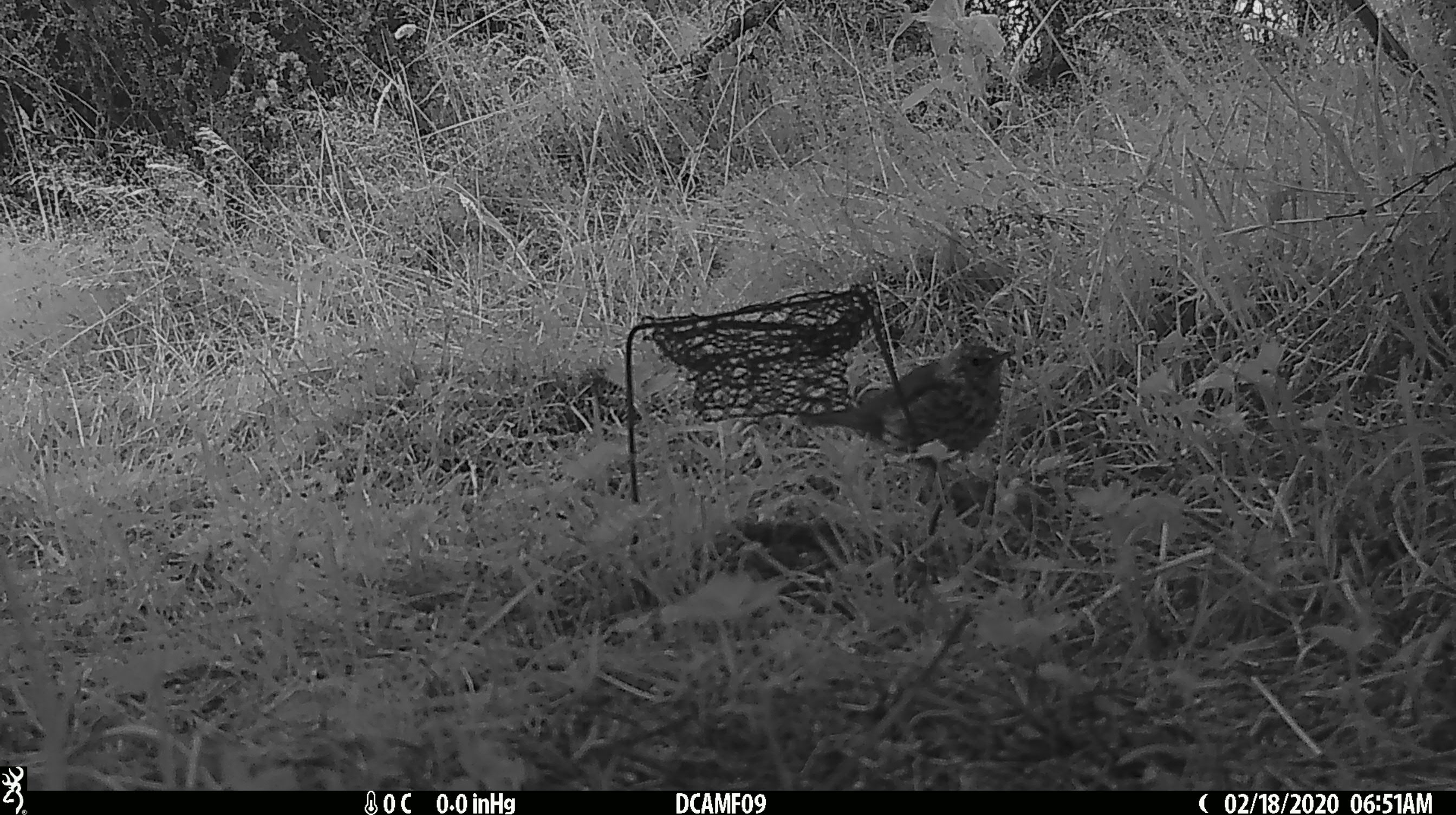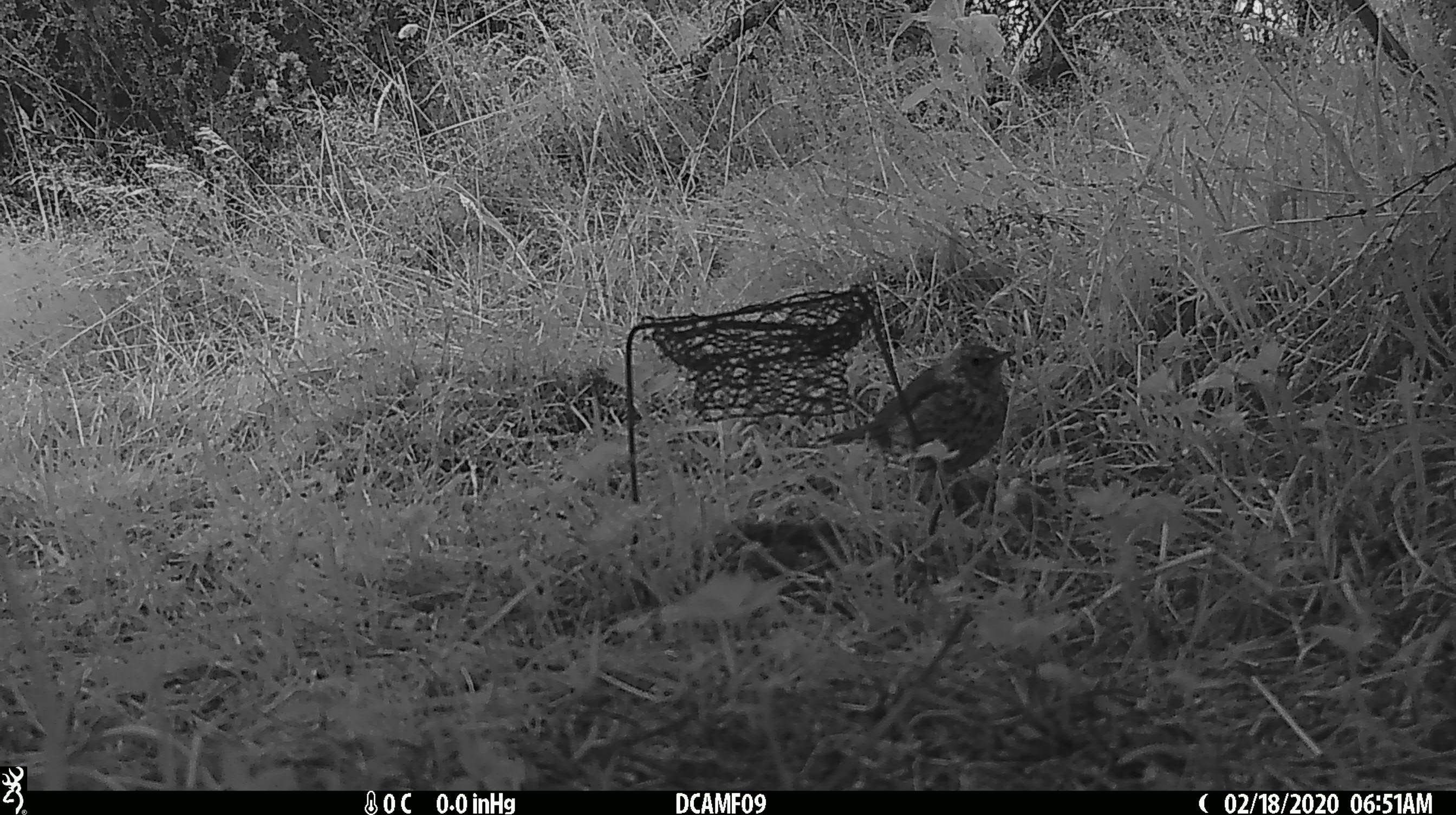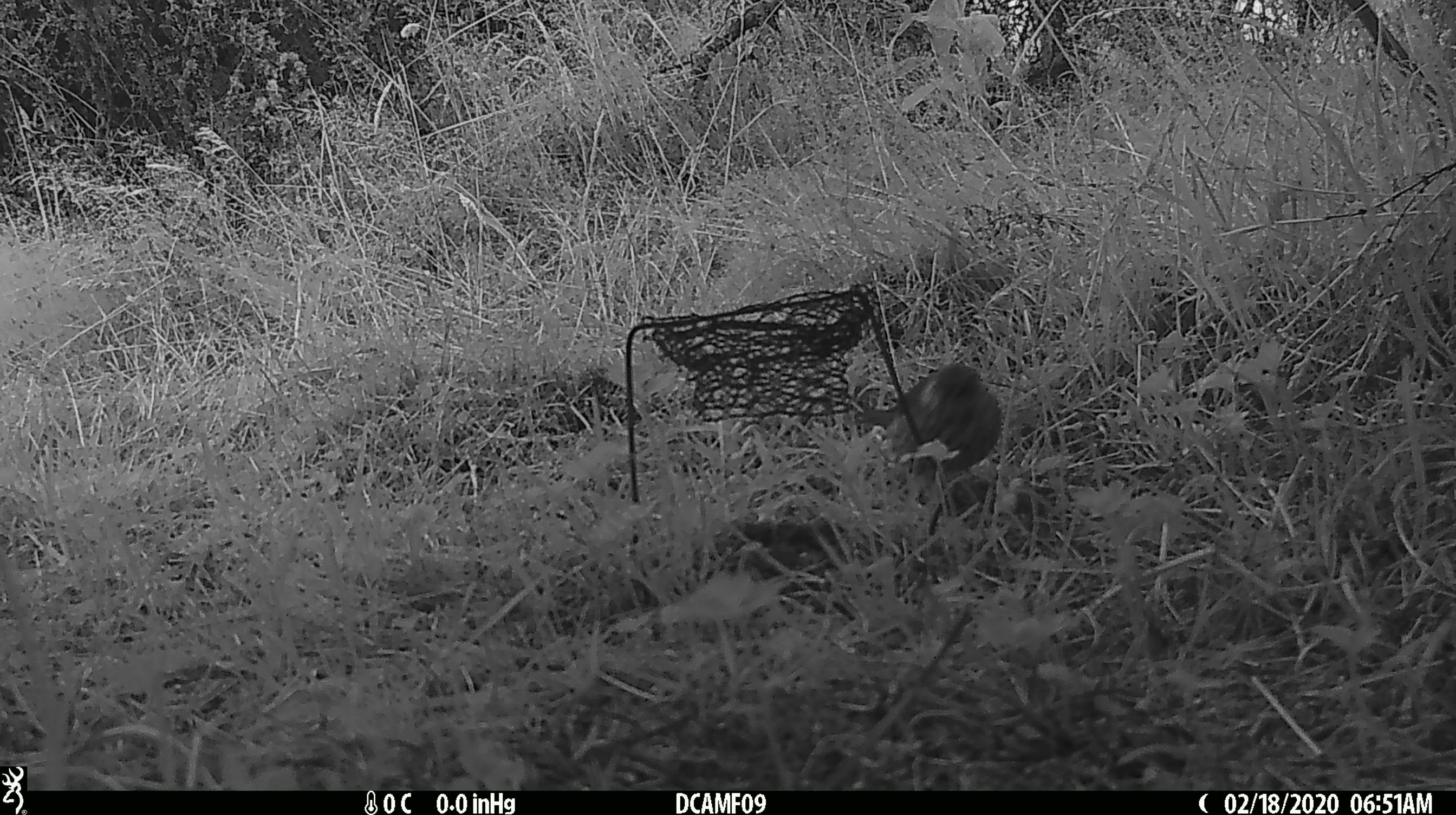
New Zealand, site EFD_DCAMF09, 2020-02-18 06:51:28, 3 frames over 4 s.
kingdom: Animalia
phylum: Chordata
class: Aves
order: Passeriformes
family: Turdidae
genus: Turdus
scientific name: Turdus philomelos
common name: song thrush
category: thrush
Thrush (song thrush) (Turdus philomelos).